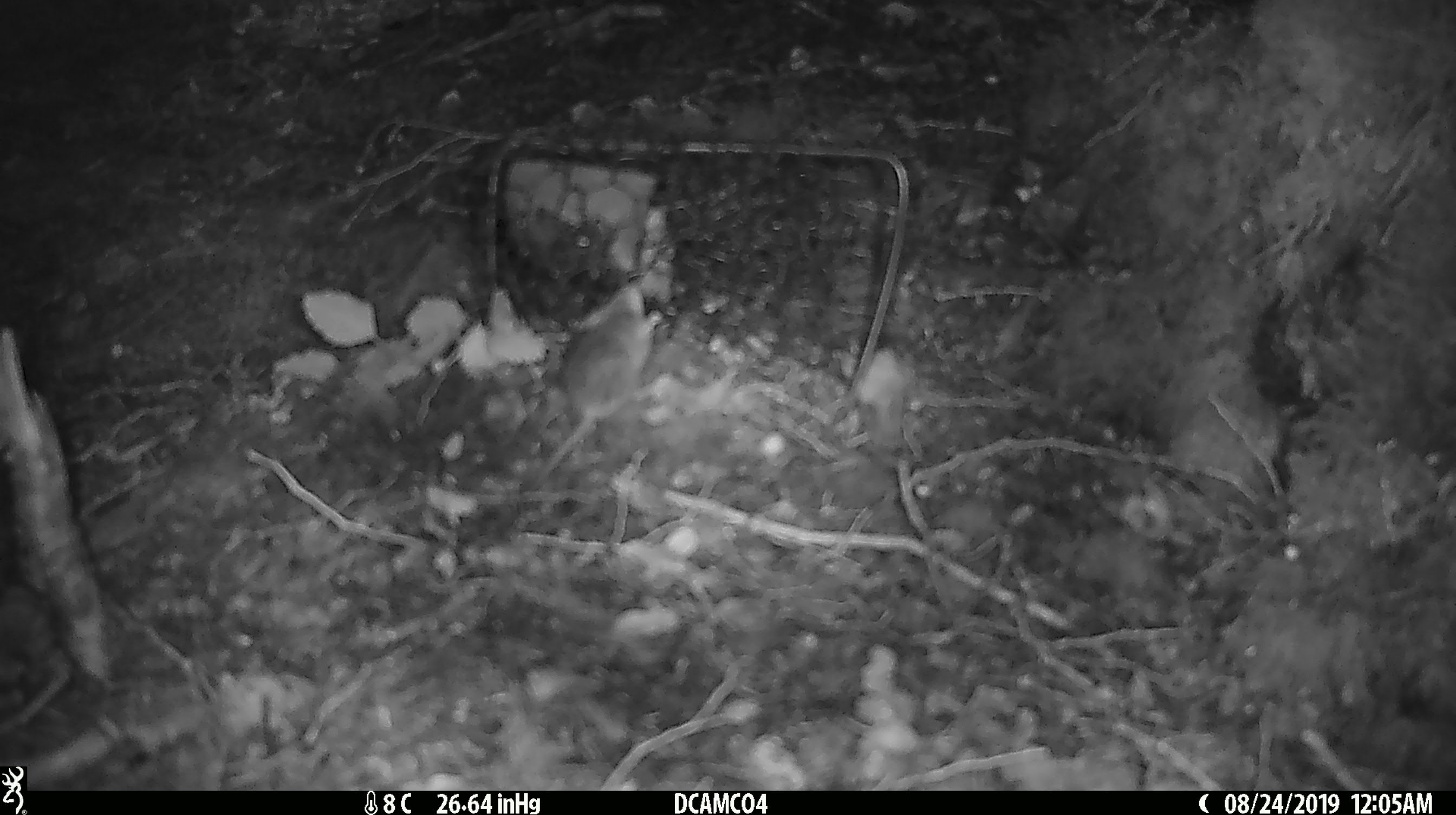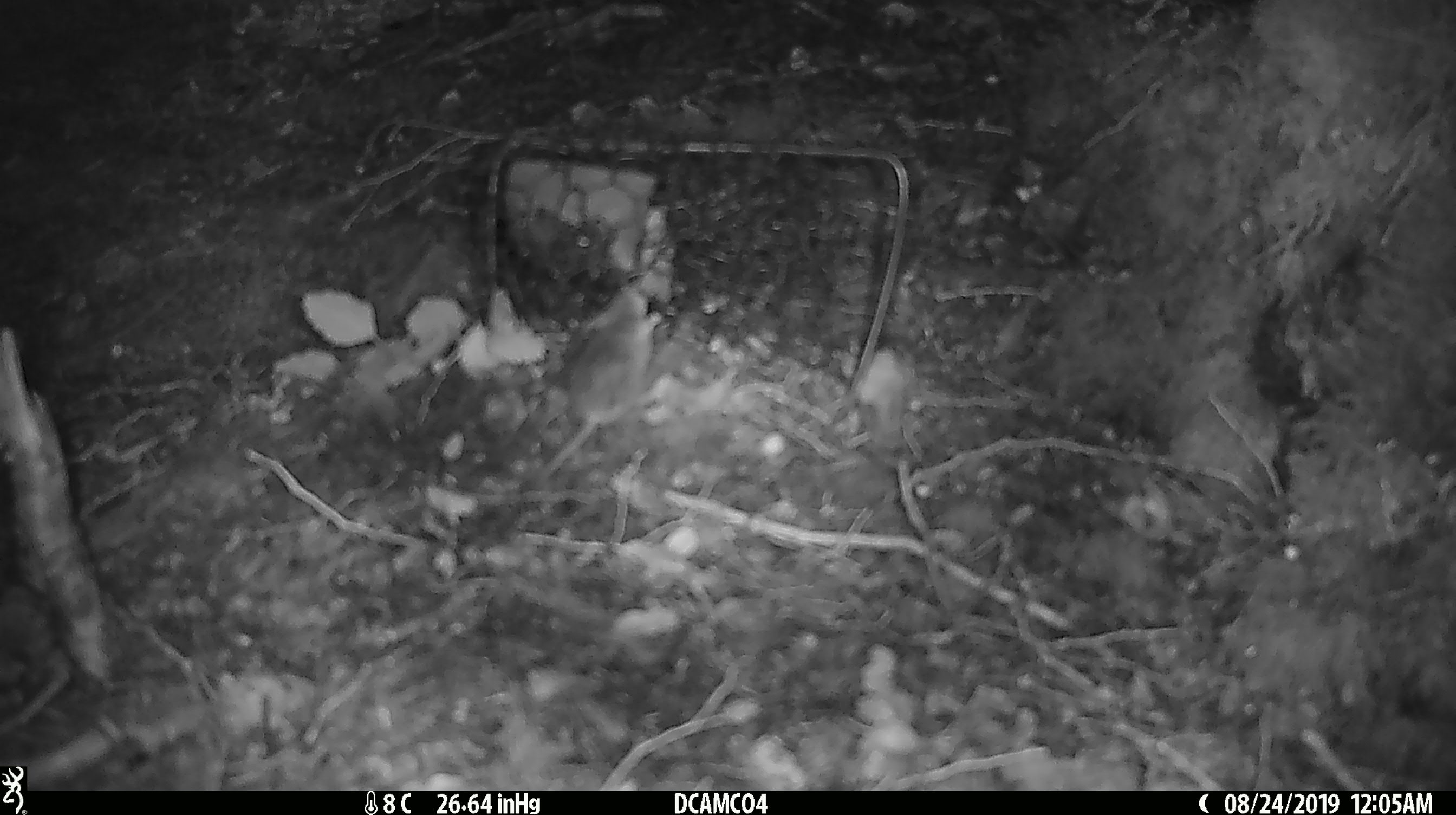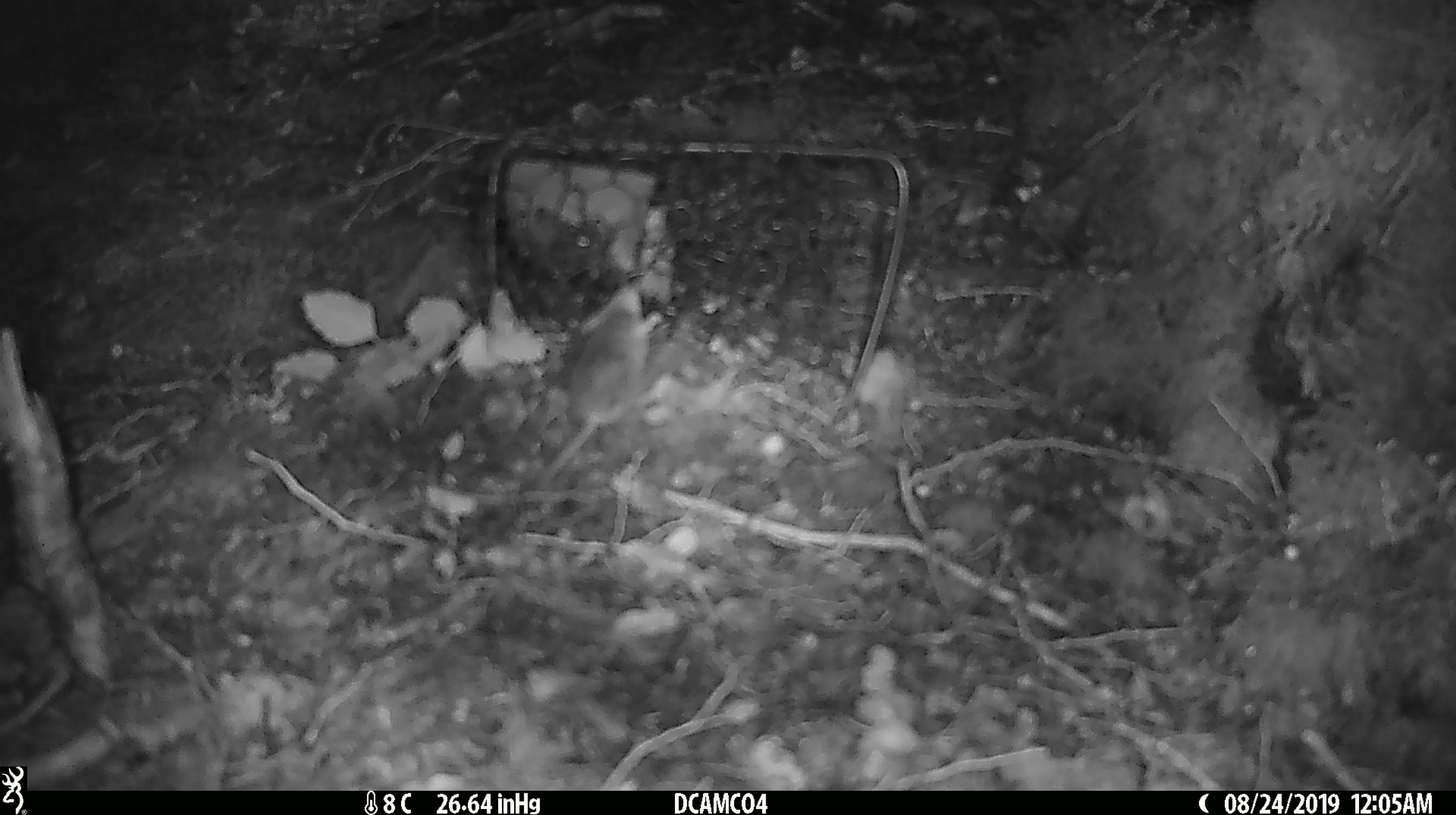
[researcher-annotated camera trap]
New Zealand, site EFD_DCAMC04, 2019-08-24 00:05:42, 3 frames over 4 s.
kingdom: Animalia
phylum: Chordata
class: Mammalia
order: Rodentia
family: Muridae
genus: Mus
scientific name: Mus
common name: mouse